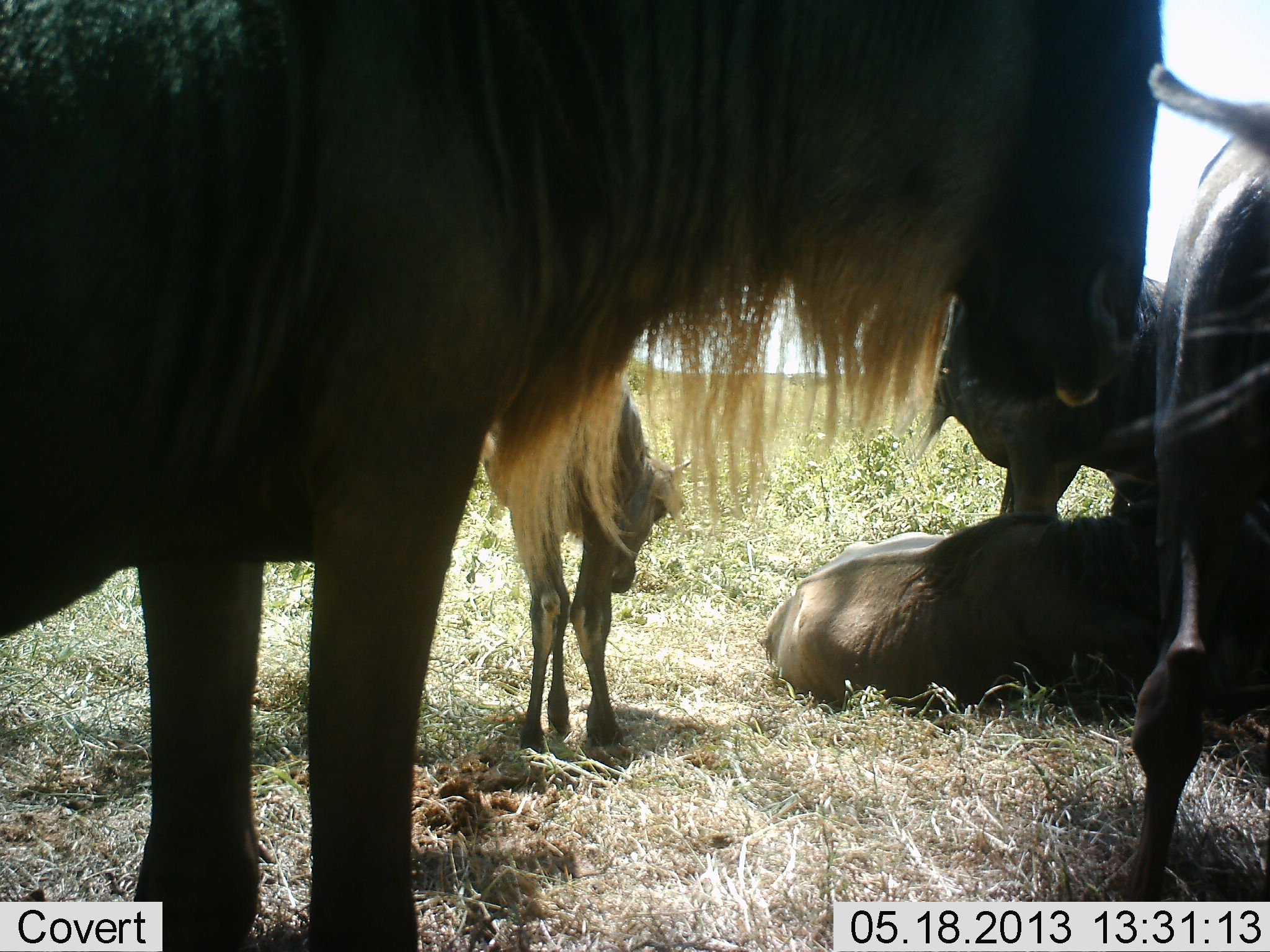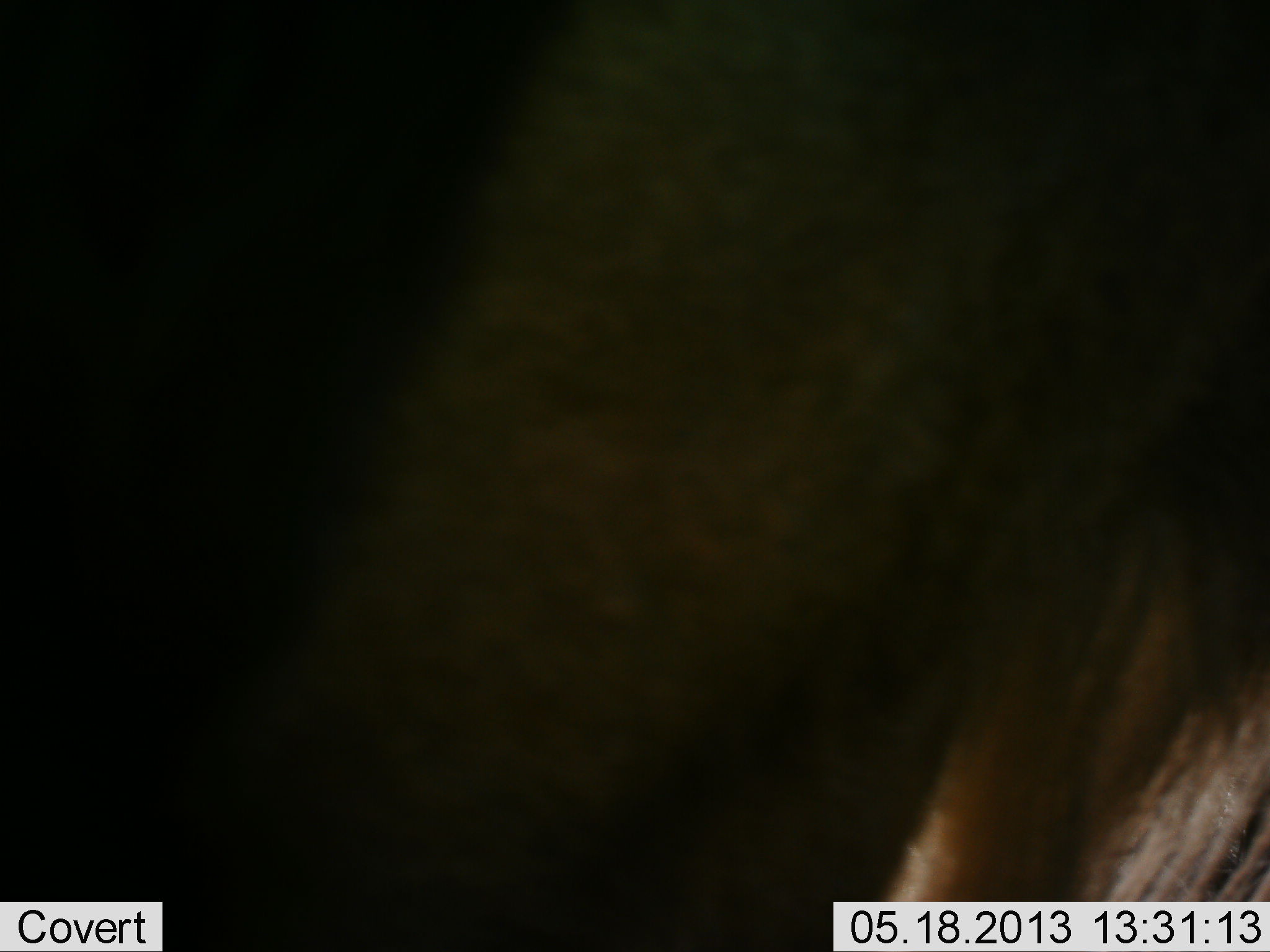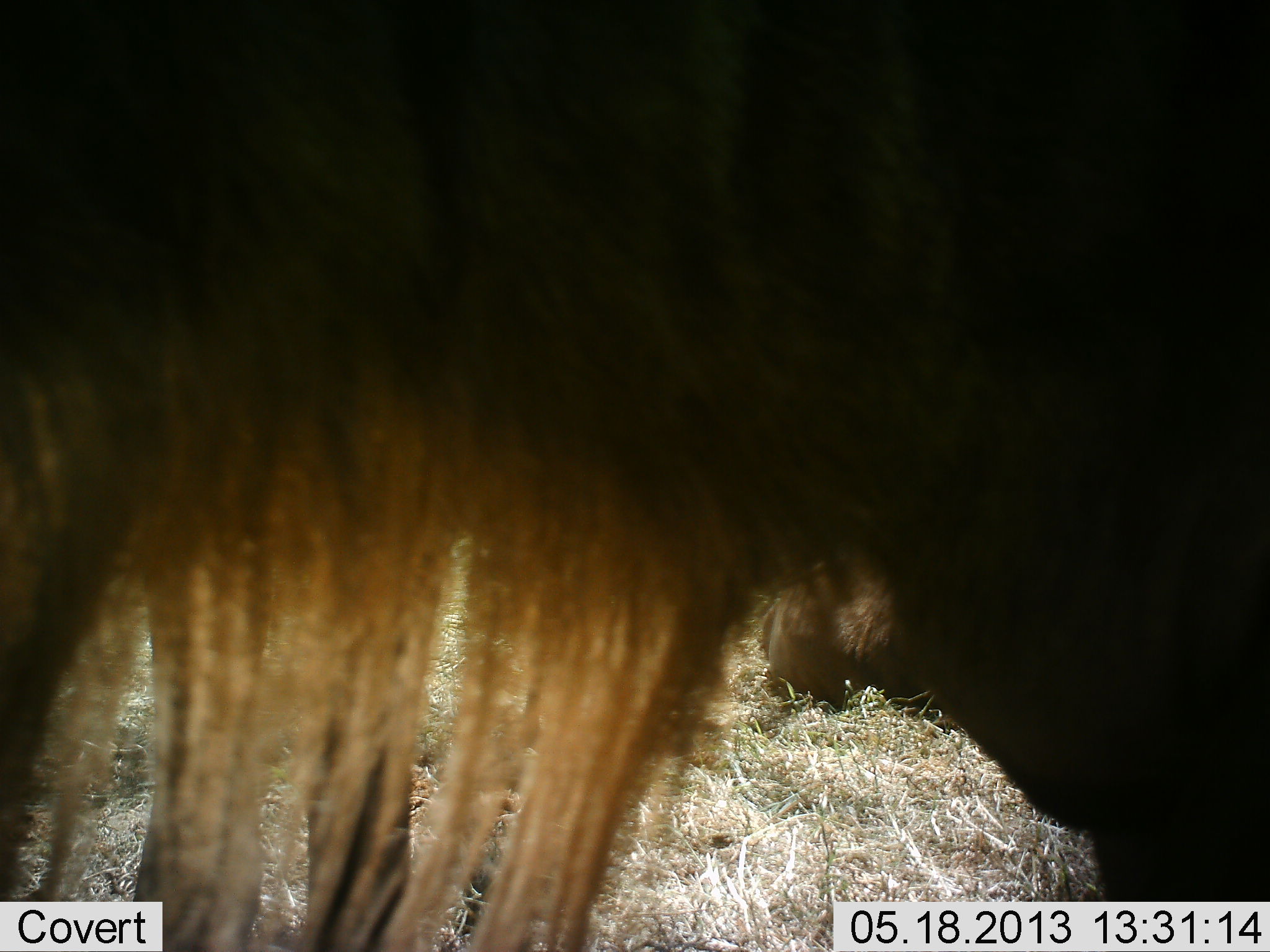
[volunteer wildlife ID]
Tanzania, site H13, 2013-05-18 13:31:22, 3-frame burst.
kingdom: Animalia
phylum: Chordata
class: Mammalia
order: Artiodactyla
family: Bovidae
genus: Connochaetes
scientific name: Connochaetes taurinus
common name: blue wildebeest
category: wildebeest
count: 5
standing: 88%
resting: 100%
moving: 35%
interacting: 0%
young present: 76%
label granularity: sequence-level